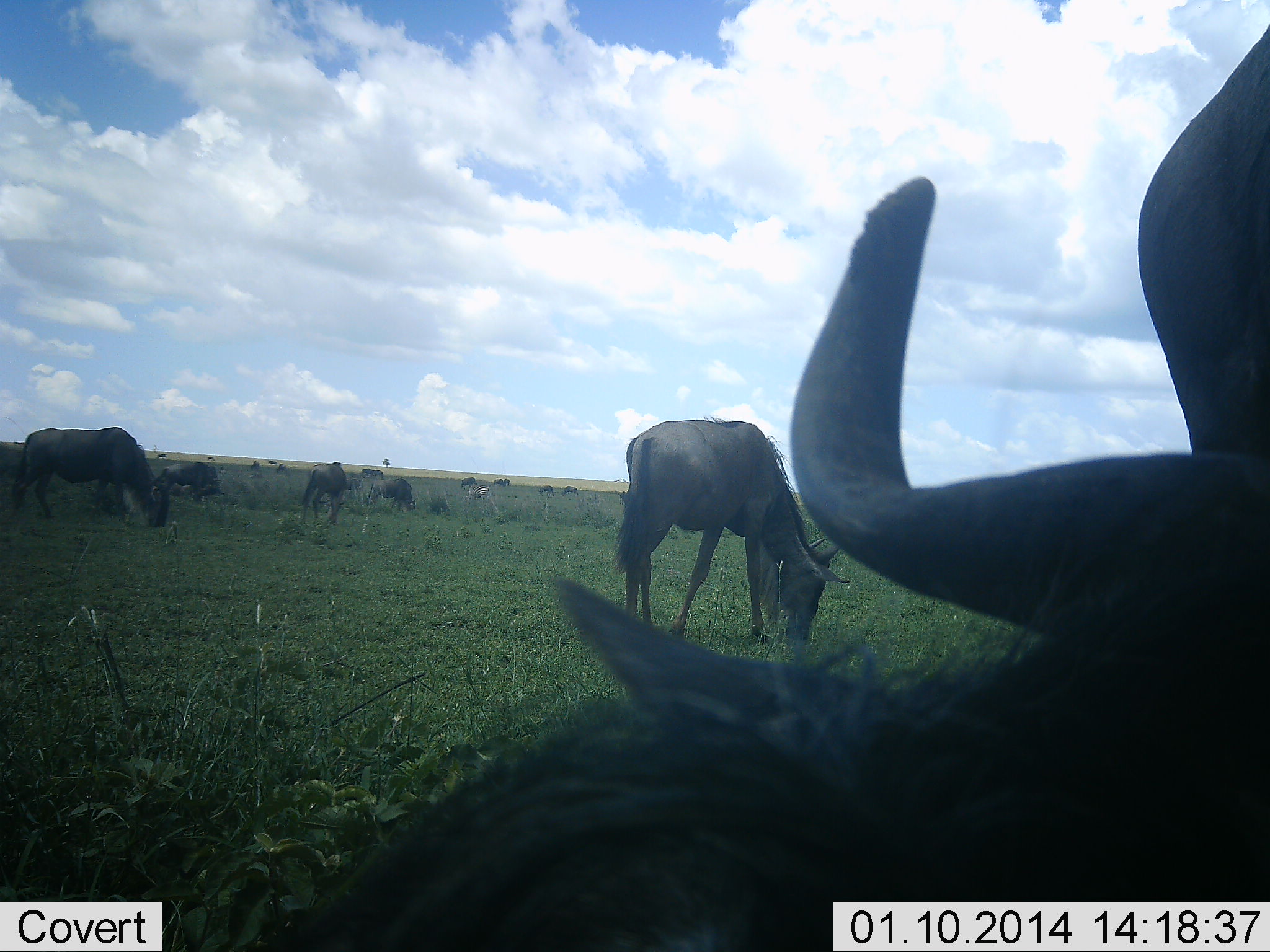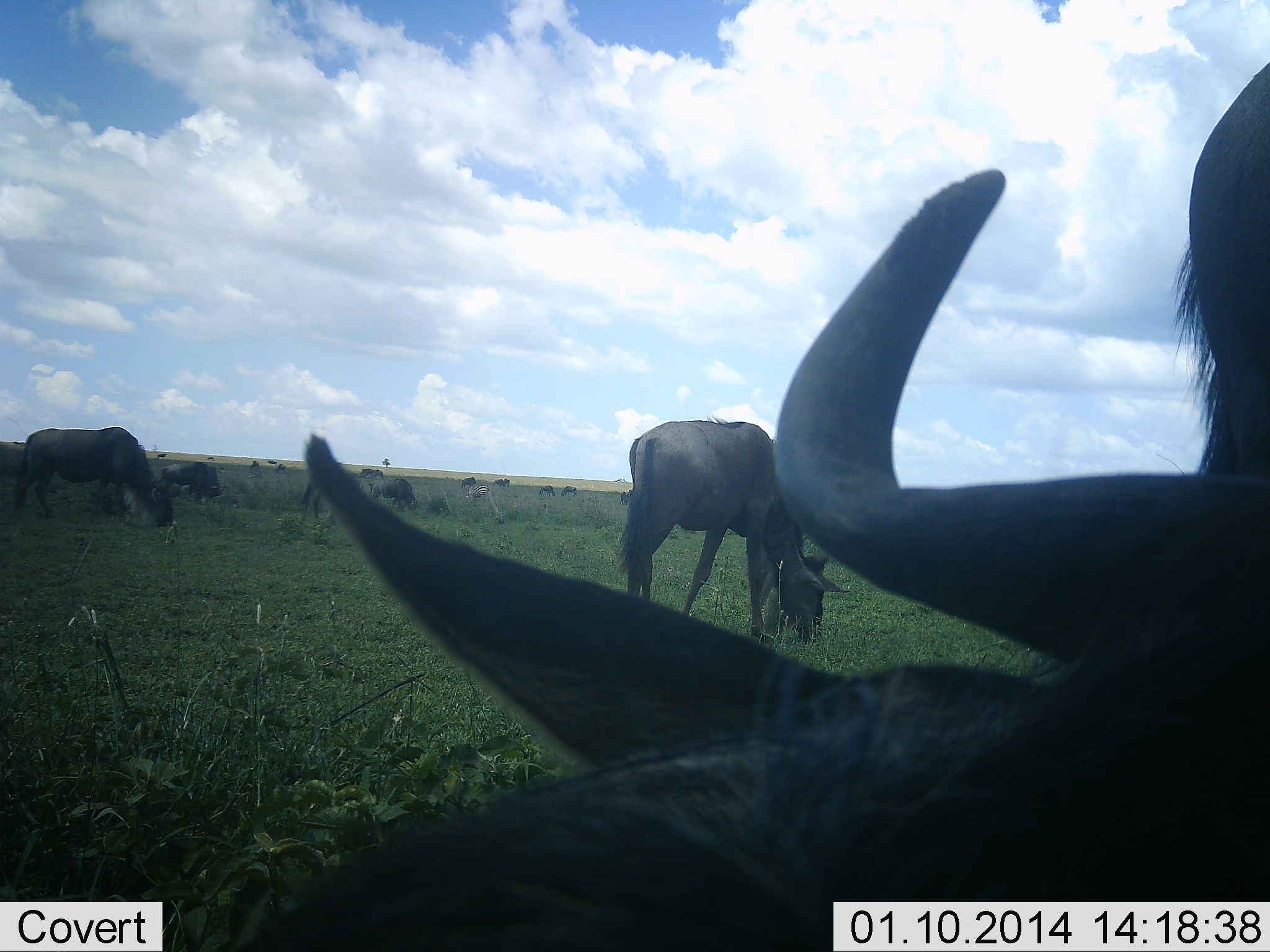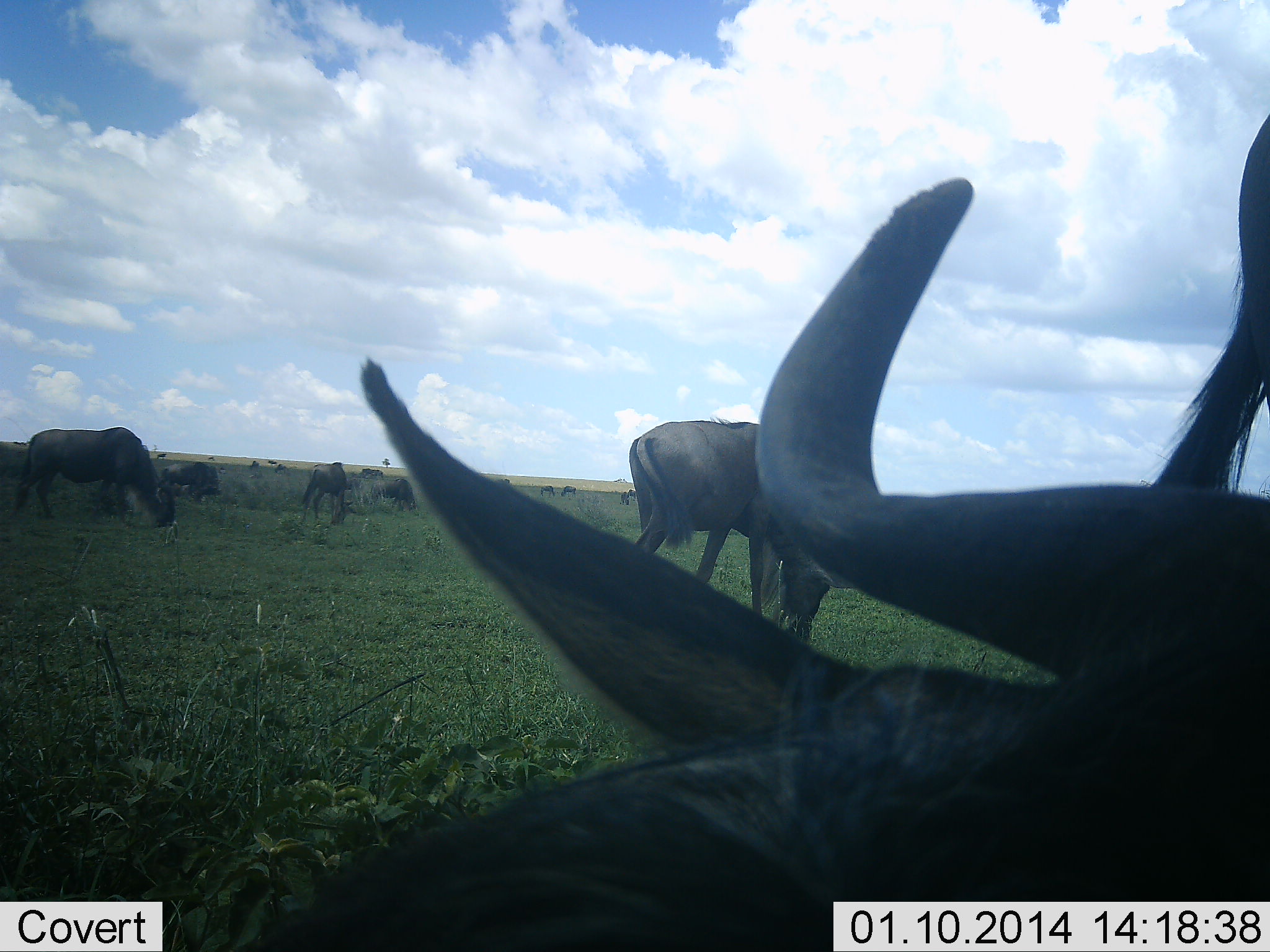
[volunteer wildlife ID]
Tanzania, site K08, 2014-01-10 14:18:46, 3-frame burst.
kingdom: Animalia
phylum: Chordata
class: Mammalia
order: Artiodactyla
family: Bovidae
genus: Connochaetes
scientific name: Connochaetes taurinus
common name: blue wildebeest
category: wildebeest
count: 11-50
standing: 70%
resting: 50%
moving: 20%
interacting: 0%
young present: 0%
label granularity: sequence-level